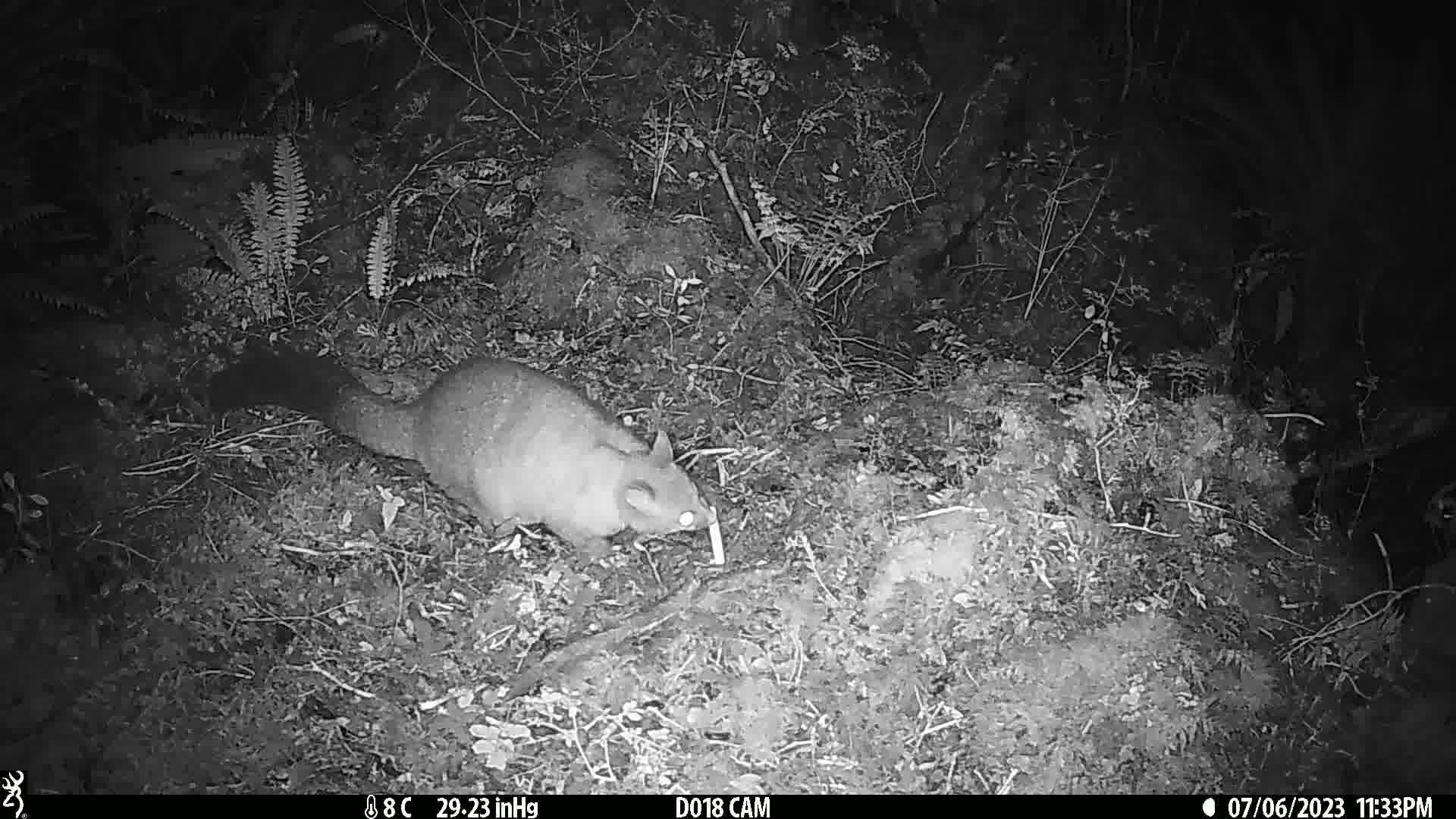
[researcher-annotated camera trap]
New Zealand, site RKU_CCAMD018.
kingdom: Animalia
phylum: Chordata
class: Mammalia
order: Diprotodontia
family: Phalangeridae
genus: Trichosurus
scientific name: Trichosurus vulpecula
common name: common brushtail possum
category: possum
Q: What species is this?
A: Possum (common brushtail possum) (Trichosurus vulpecula).